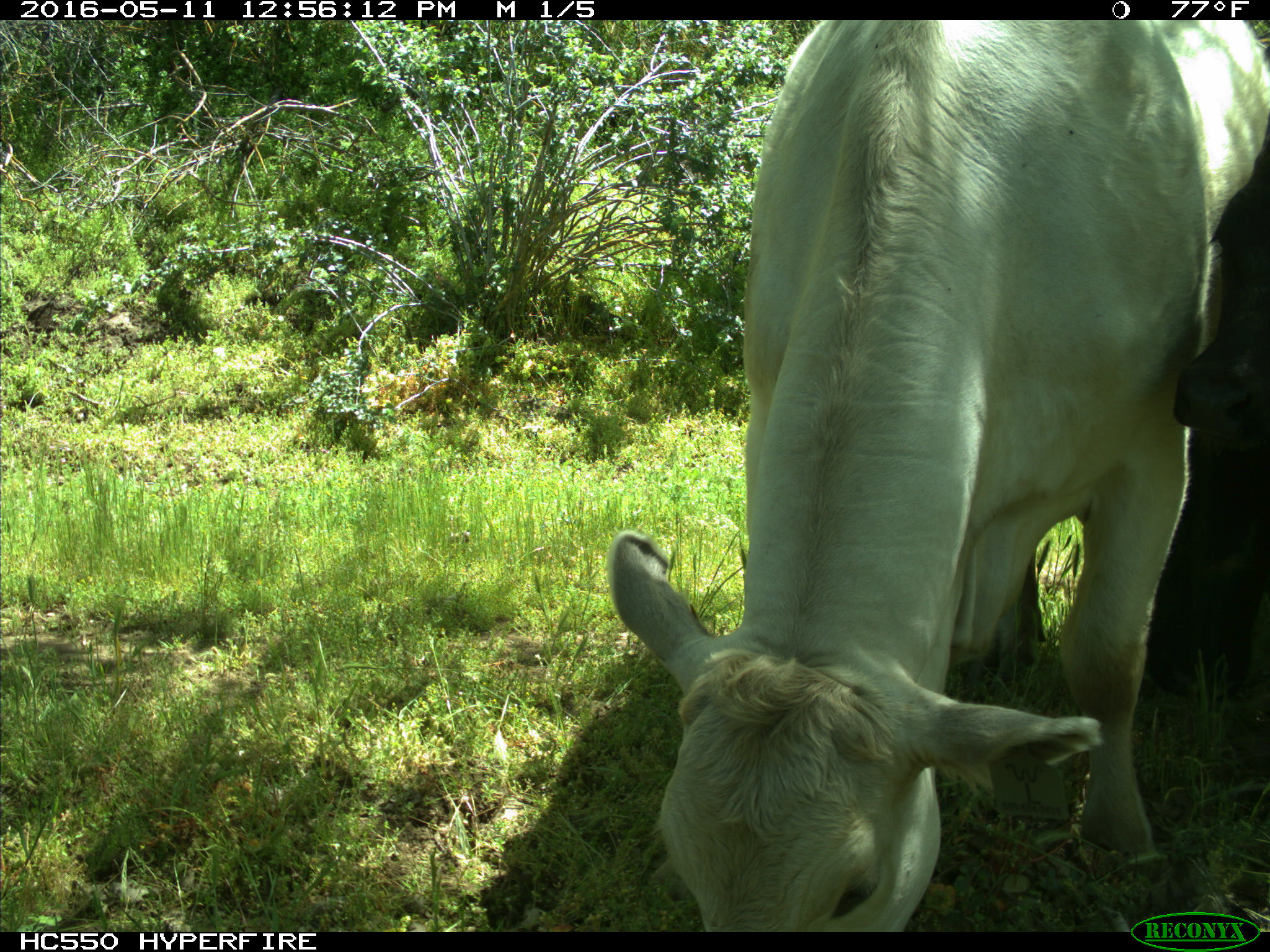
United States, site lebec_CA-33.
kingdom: Animalia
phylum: Chordata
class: Mammalia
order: Artiodactyla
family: Bovidae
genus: Bos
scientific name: Bos taurus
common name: domestic cow